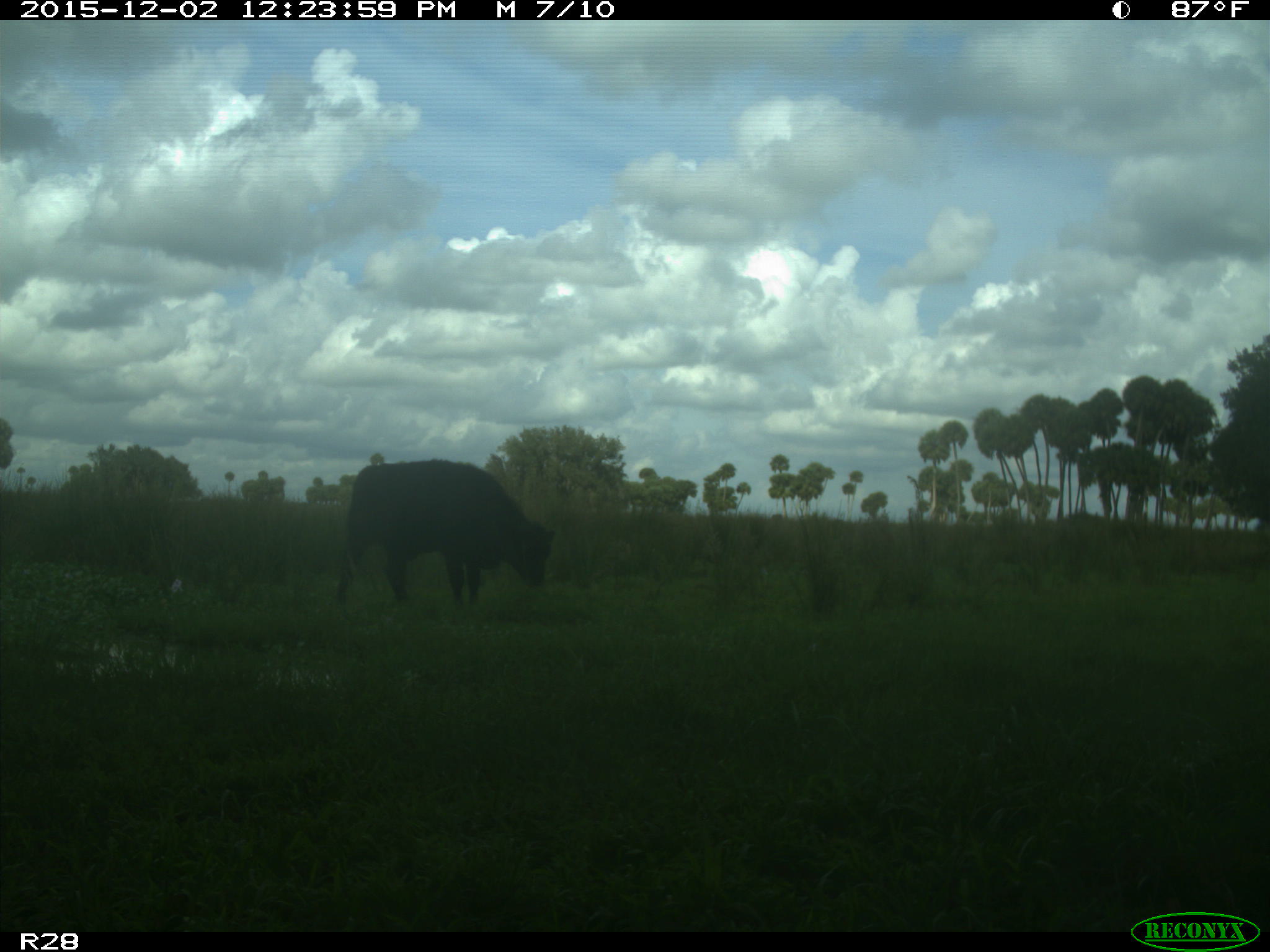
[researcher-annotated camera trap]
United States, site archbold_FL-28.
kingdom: Animalia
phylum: Chordata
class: Mammalia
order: Artiodactyla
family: Bovidae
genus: Bos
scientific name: Bos taurus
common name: domestic cow